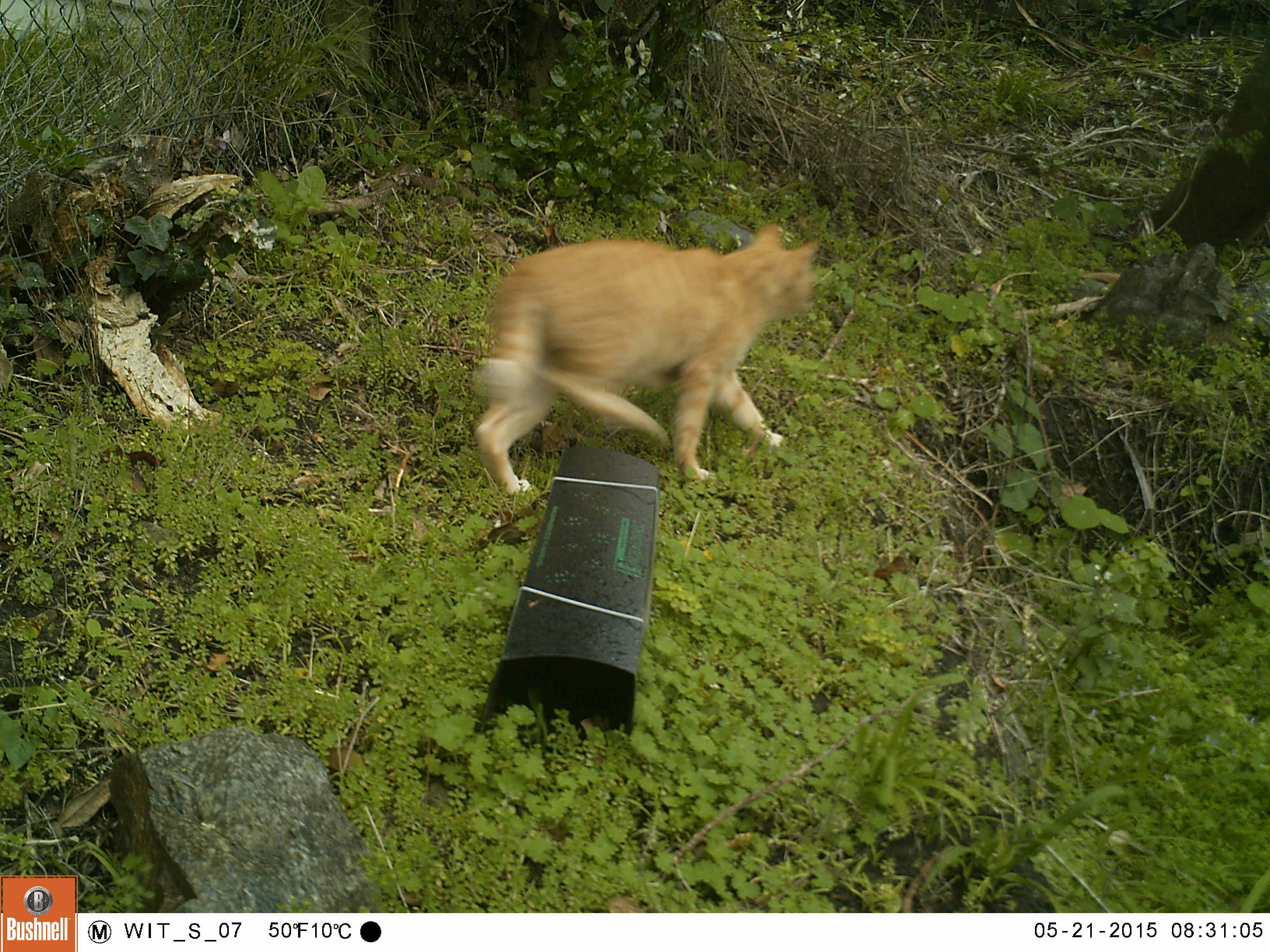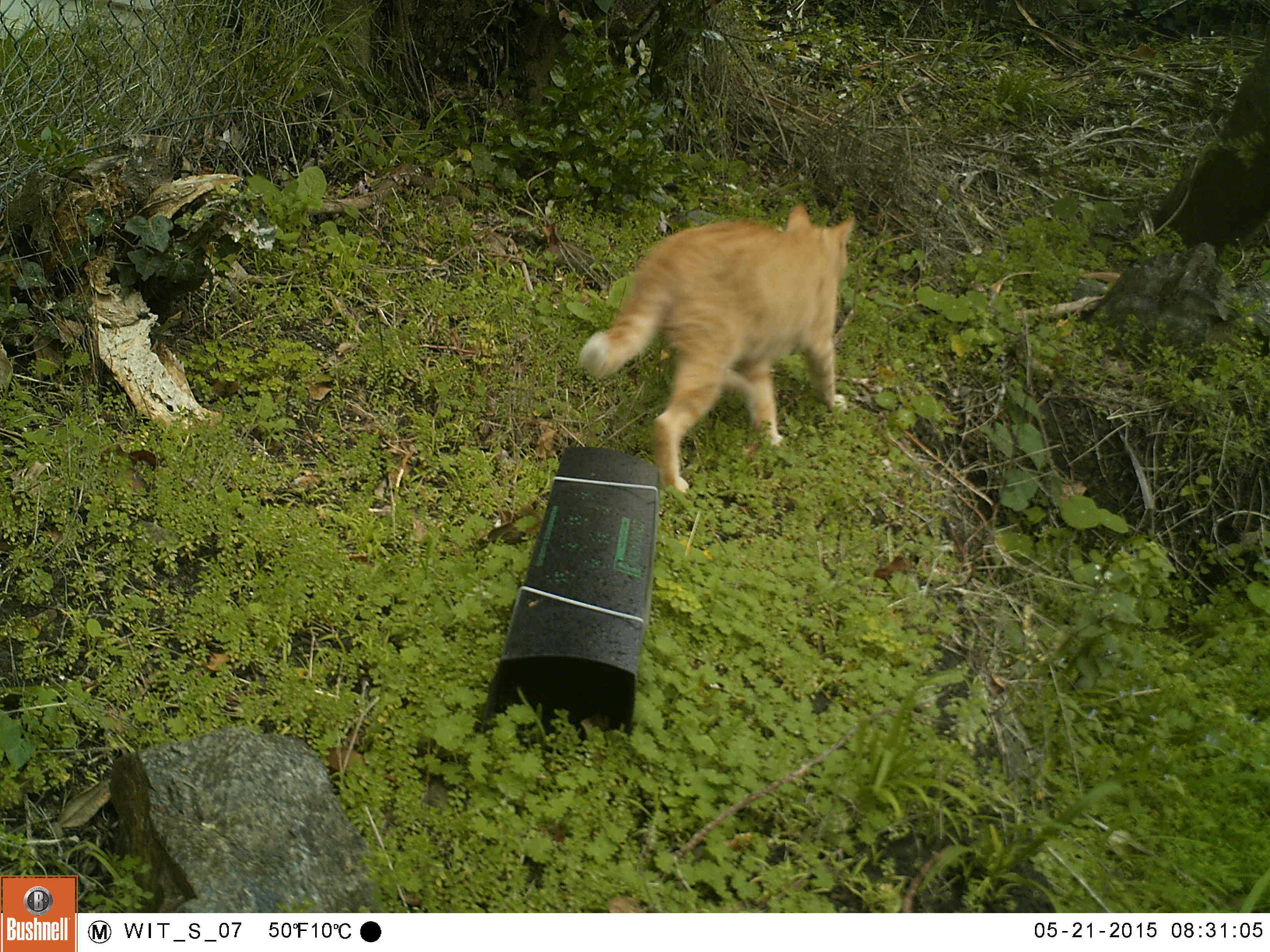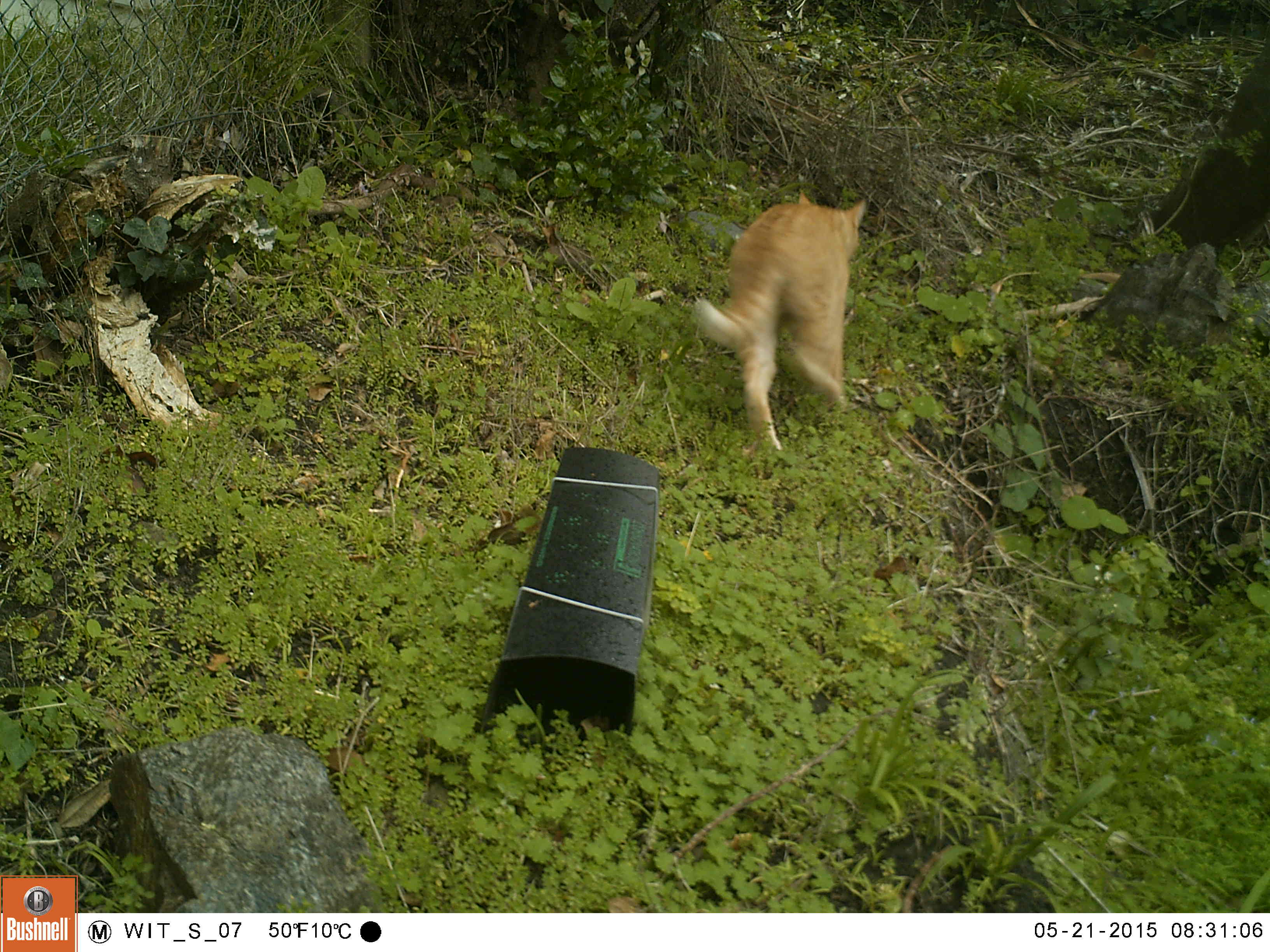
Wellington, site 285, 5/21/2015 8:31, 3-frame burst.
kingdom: Animalia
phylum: Chordata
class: Mammalia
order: Carnivora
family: Felidae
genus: Felis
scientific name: Felis catus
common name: cat